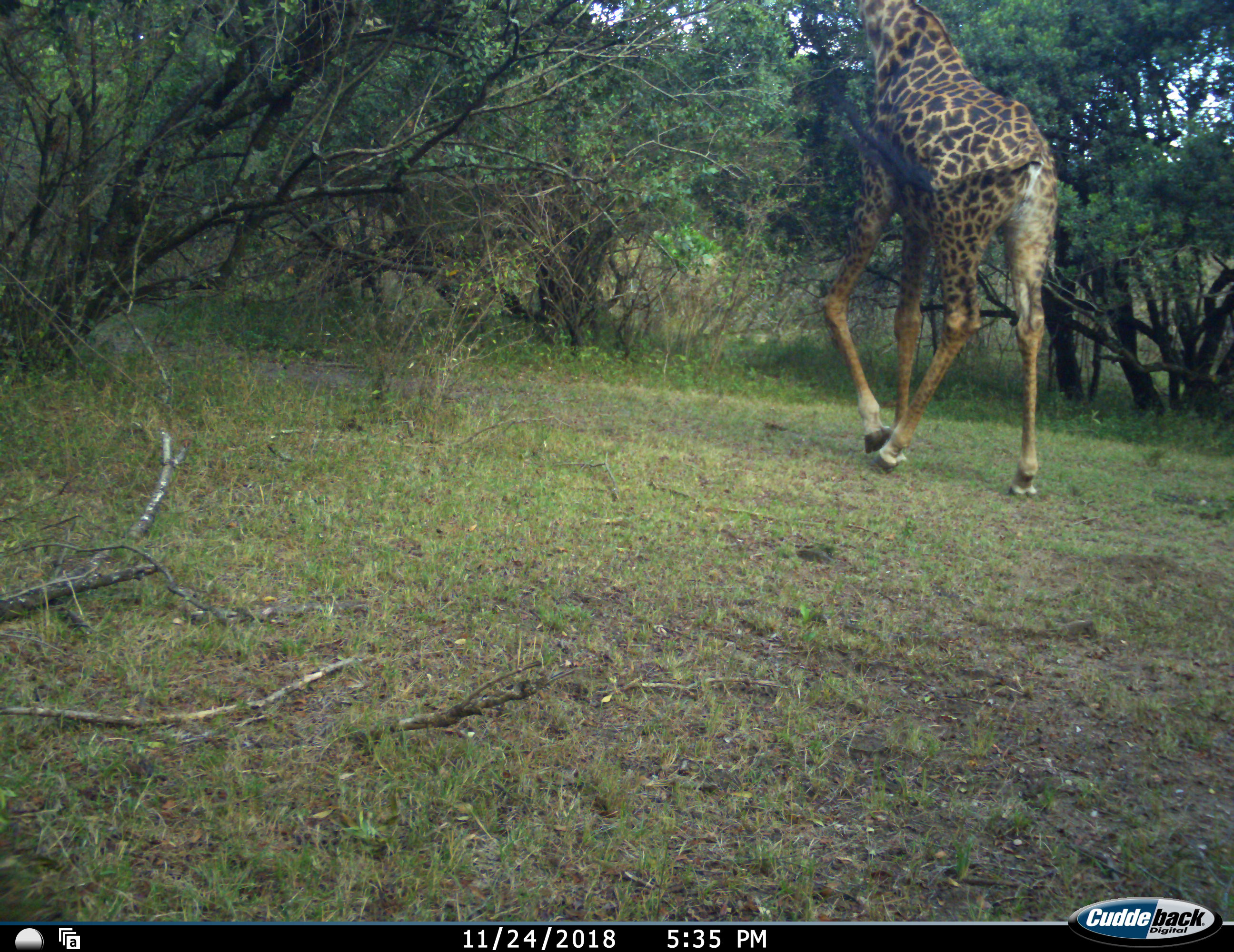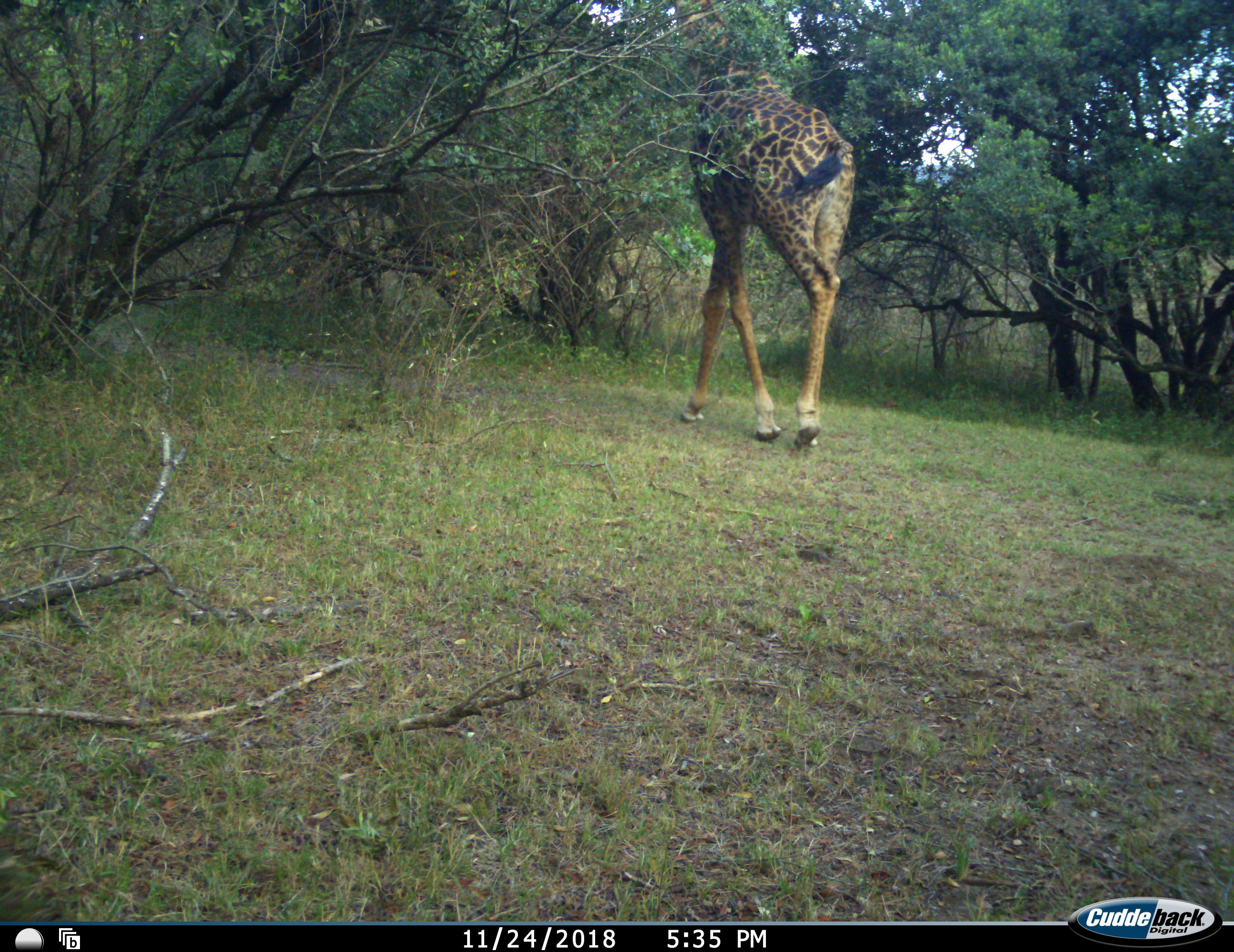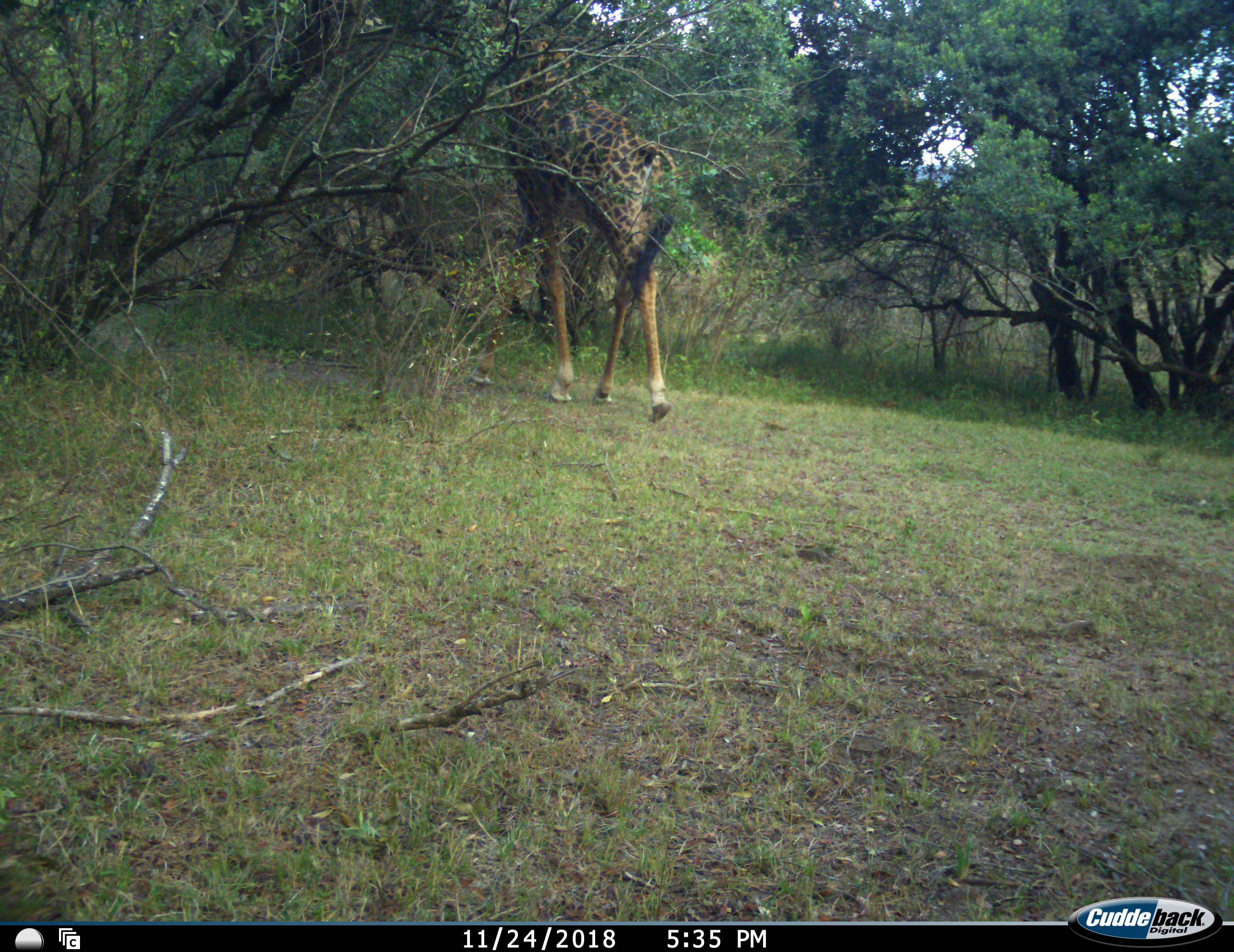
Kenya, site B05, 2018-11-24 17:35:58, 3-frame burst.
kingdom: Animalia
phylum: Chordata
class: Mammalia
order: Artiodactyla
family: Giraffidae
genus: Giraffa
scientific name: Giraffa camelopardalis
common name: giraffe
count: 1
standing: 10%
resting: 0%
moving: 100%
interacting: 0%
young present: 0%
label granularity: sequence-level